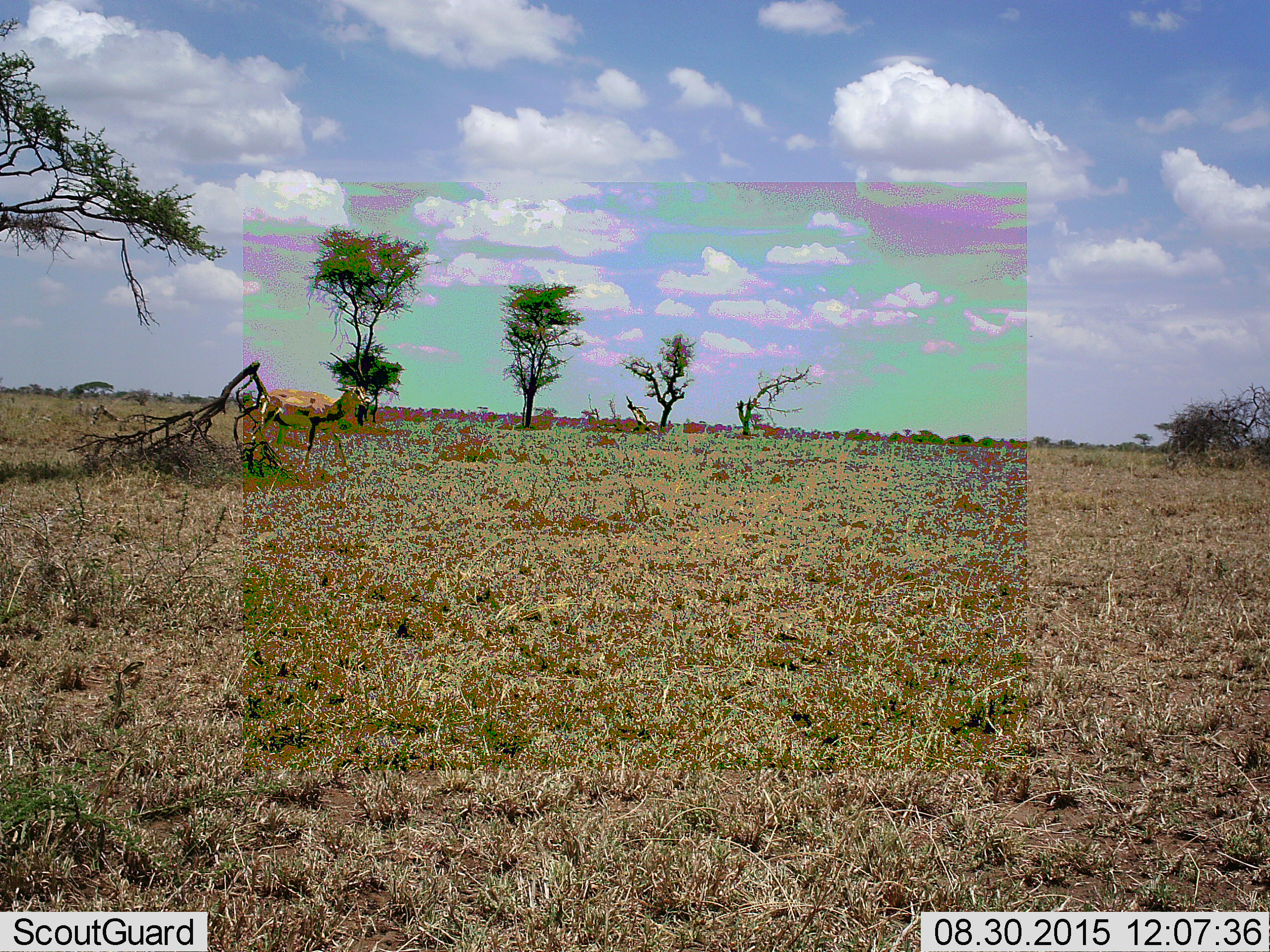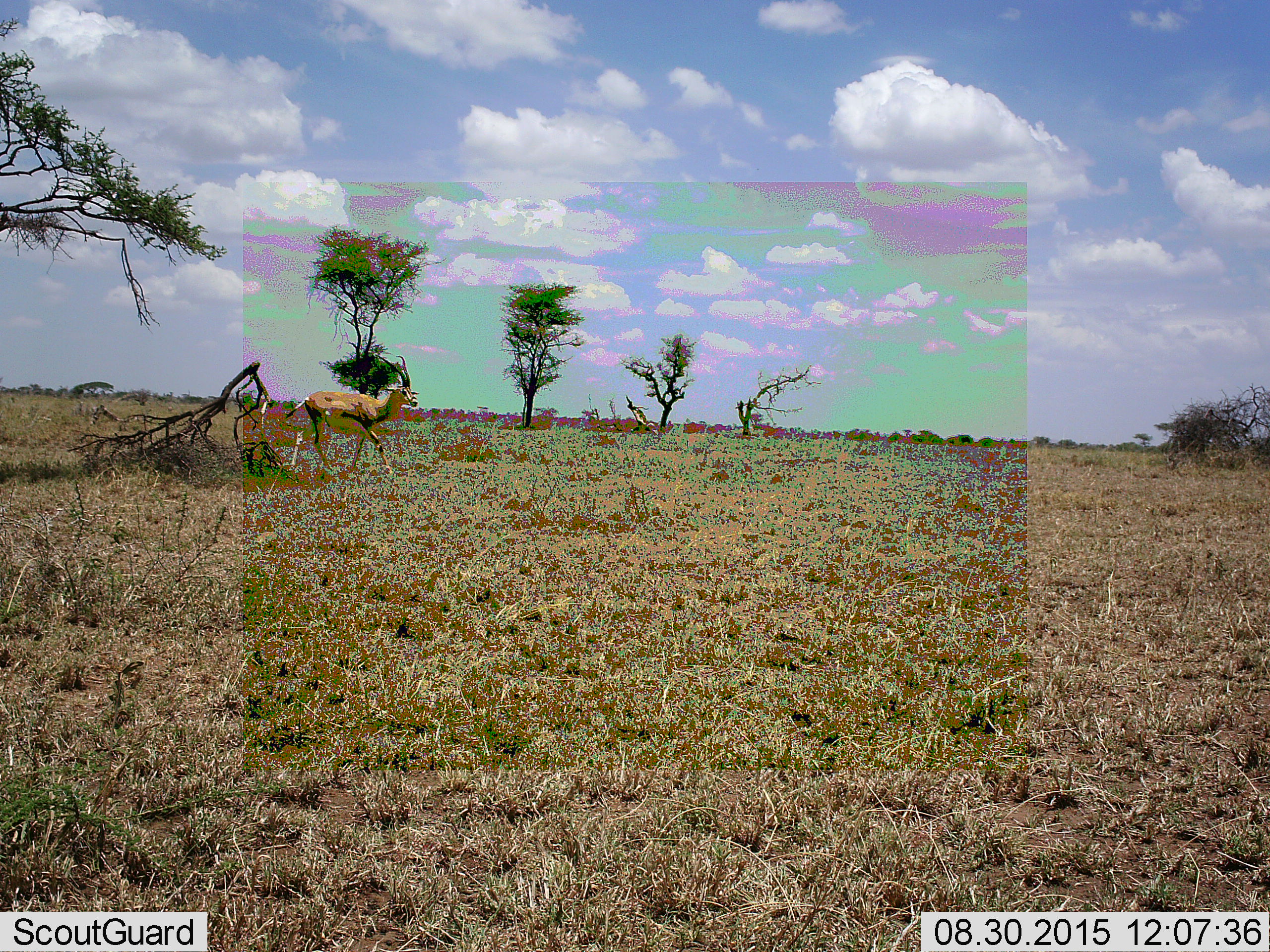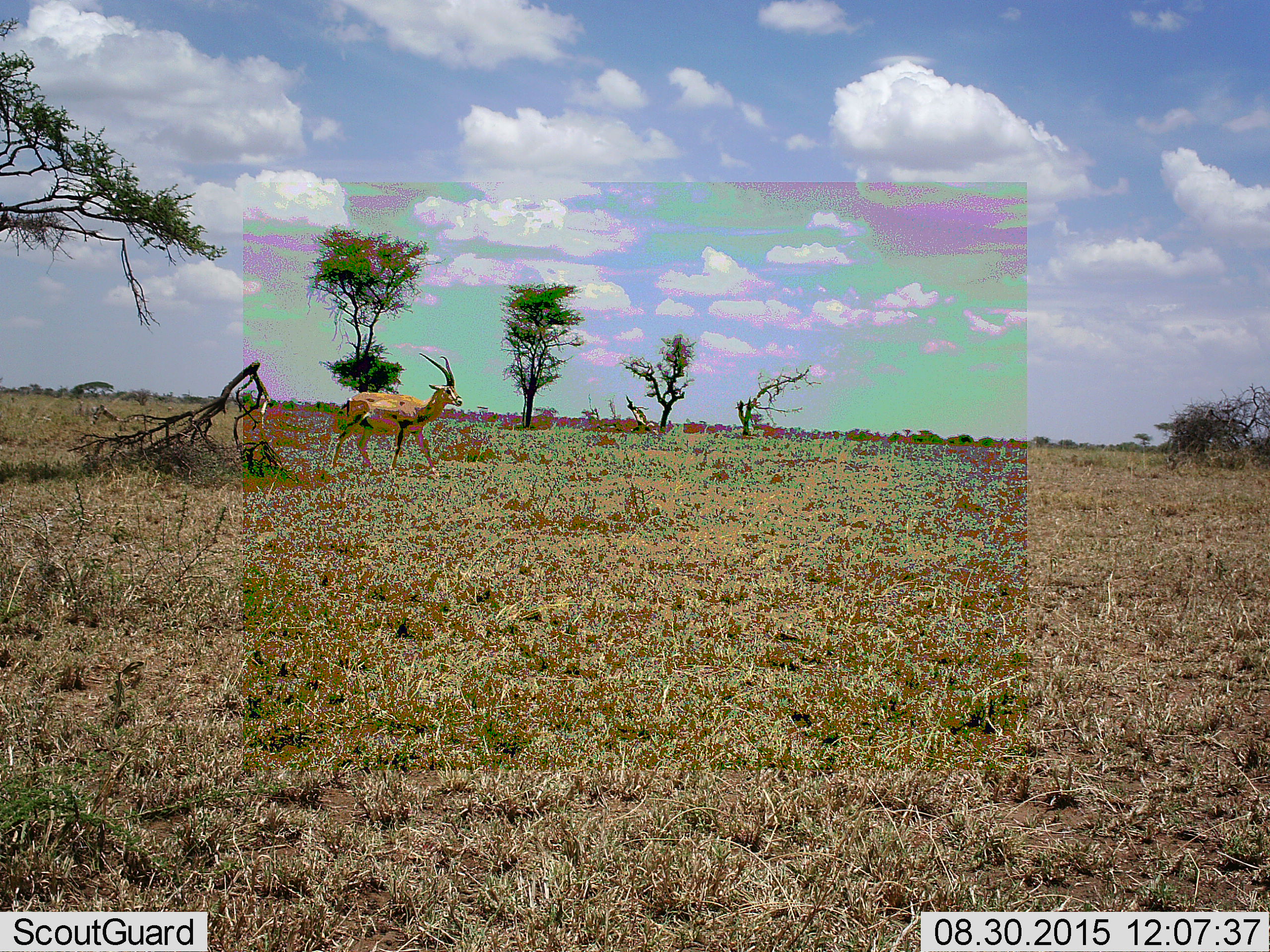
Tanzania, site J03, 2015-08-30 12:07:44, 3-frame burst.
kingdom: Animalia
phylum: Chordata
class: Mammalia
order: Artiodactyla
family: Bovidae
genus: Eudorcas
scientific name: Eudorcas thomsonii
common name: thomson's gazelle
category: gazellethomsons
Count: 1.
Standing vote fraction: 0%.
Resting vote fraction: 0%.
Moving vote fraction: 100%.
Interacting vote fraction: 0%.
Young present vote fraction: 0%.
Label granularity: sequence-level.